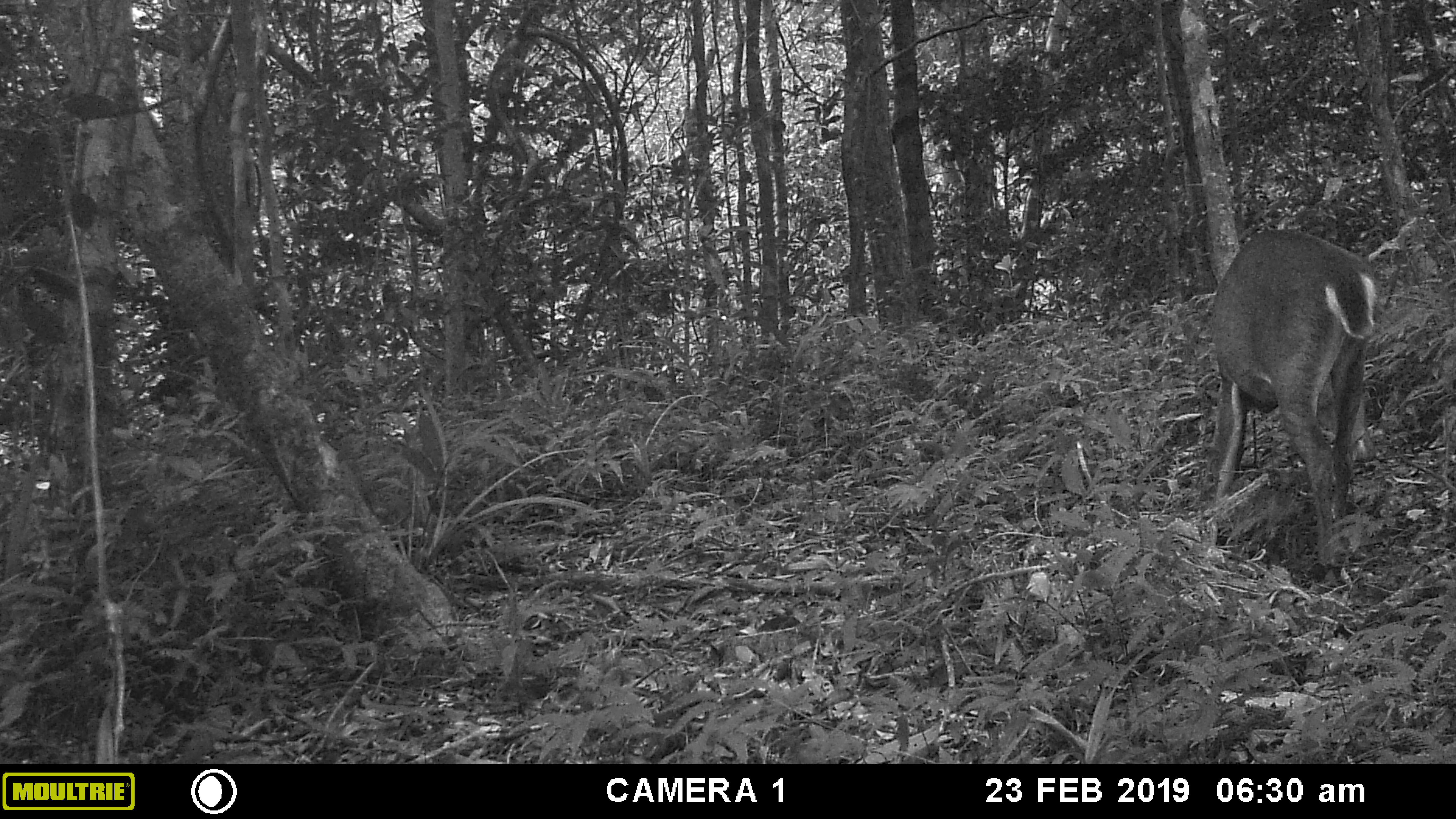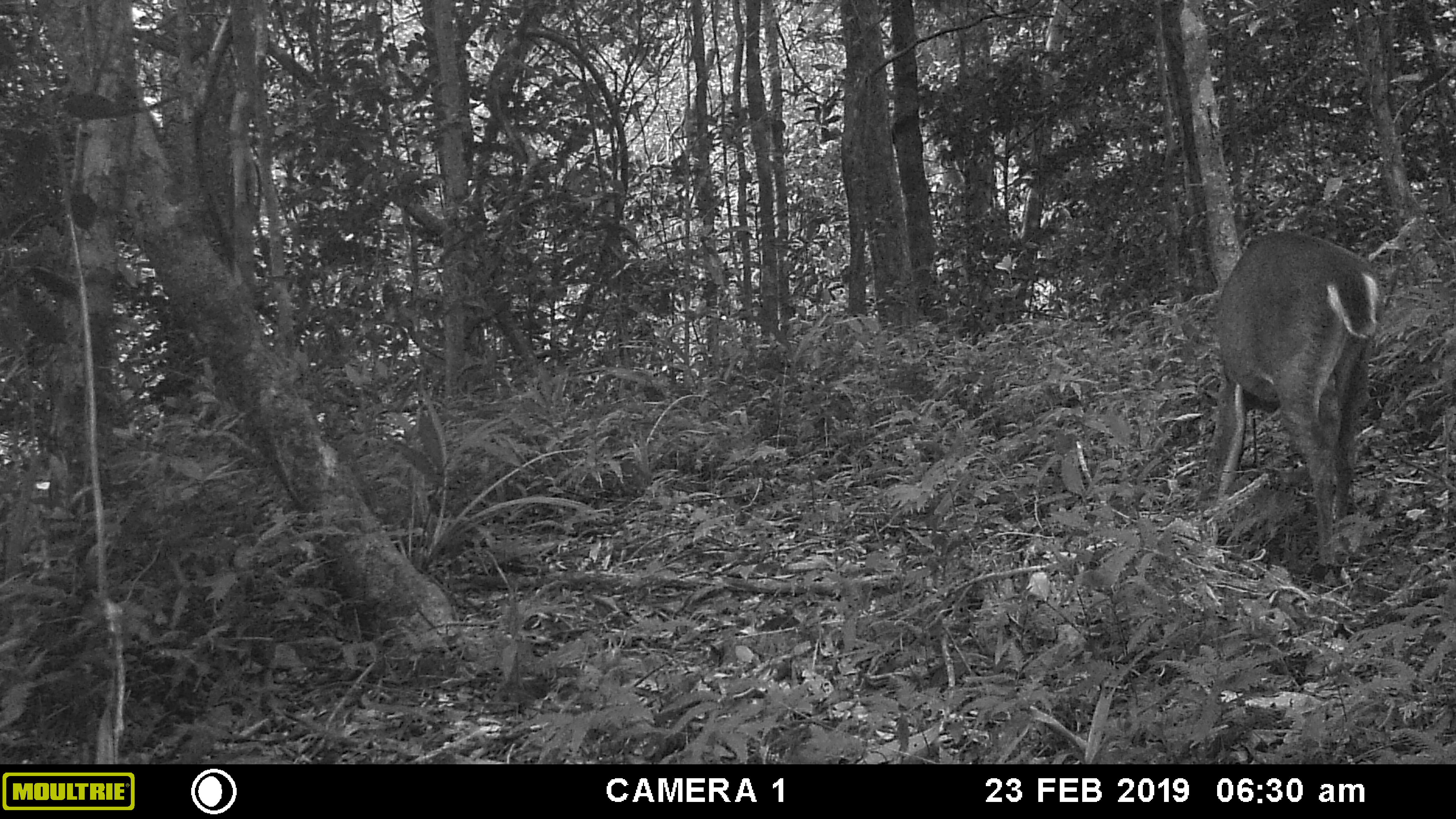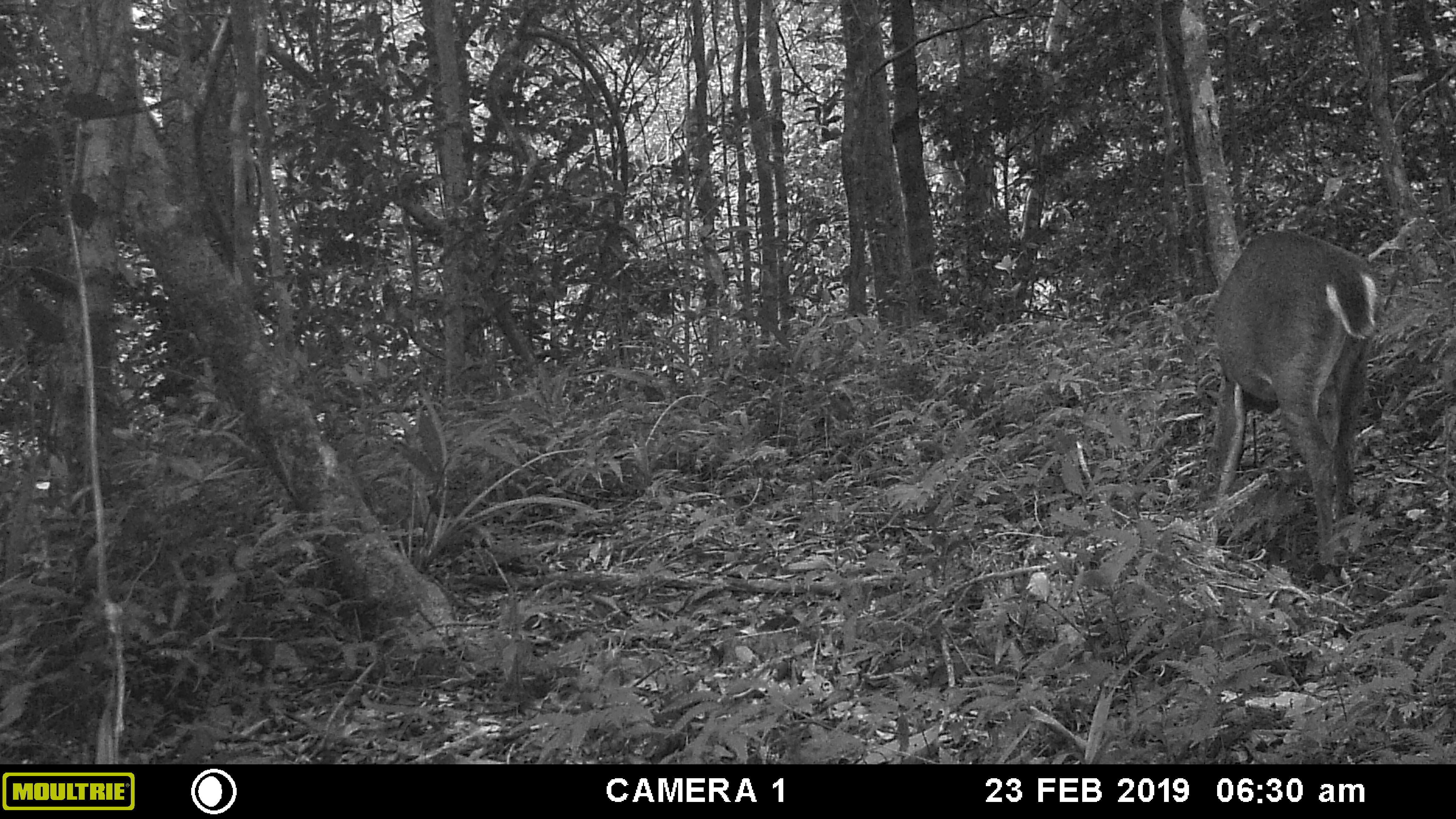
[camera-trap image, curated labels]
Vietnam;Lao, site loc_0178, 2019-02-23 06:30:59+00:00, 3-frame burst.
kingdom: Animalia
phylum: Chordata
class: Mammalia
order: Artiodactyla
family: Cervidae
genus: Muntiacus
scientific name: Muntiacus vuquangensis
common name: large-antlered muntjac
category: large antlered muntjac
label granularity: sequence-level